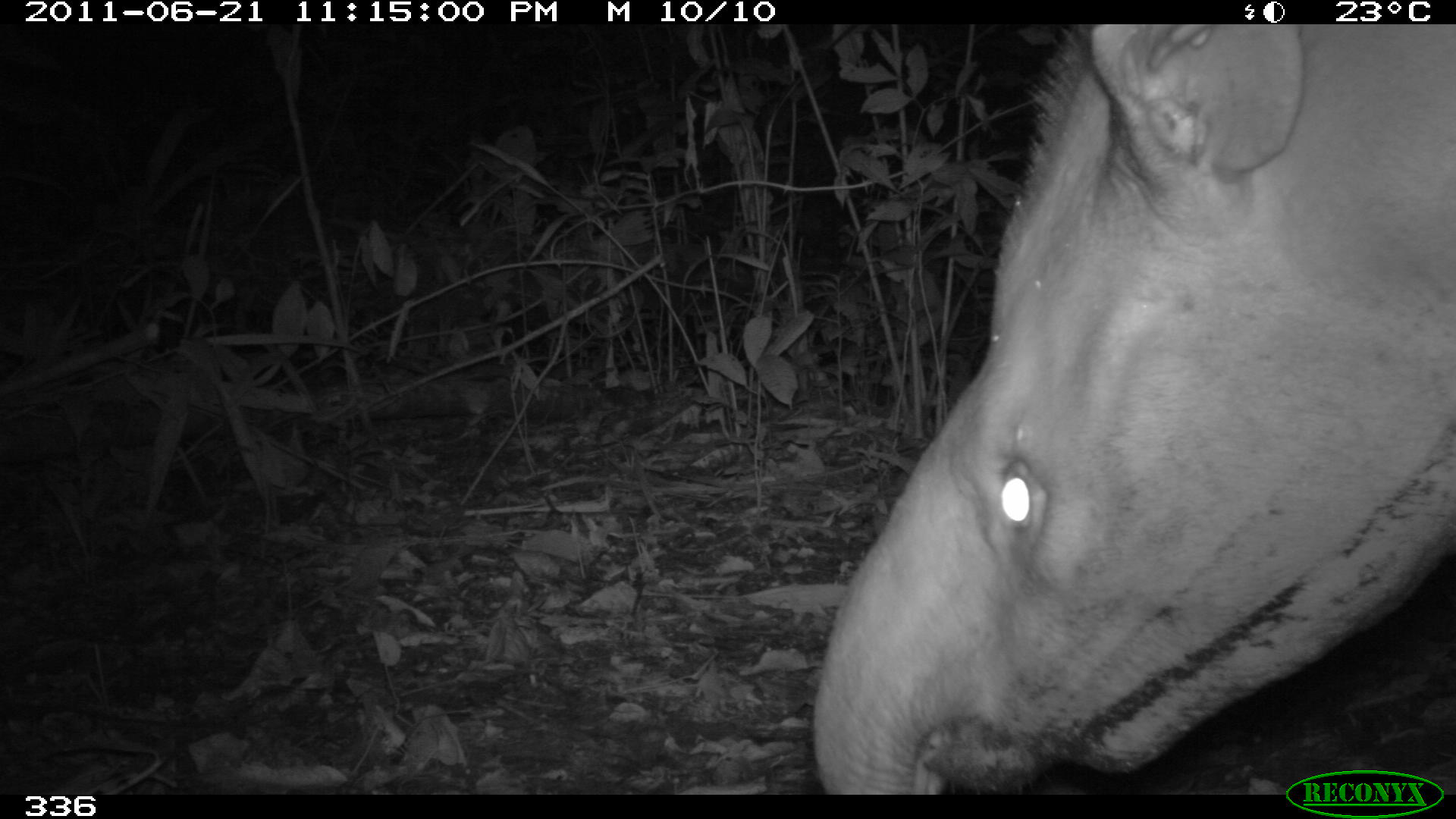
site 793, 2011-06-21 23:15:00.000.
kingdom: Animalia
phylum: Chordata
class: Mammalia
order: Perissodactyla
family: Tapiridae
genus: Tapirus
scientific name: Tapirus terrestris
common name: south american tapir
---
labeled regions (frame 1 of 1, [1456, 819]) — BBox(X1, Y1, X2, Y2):
tapirus terrestris: BBox(812, 23, 1456, 790)